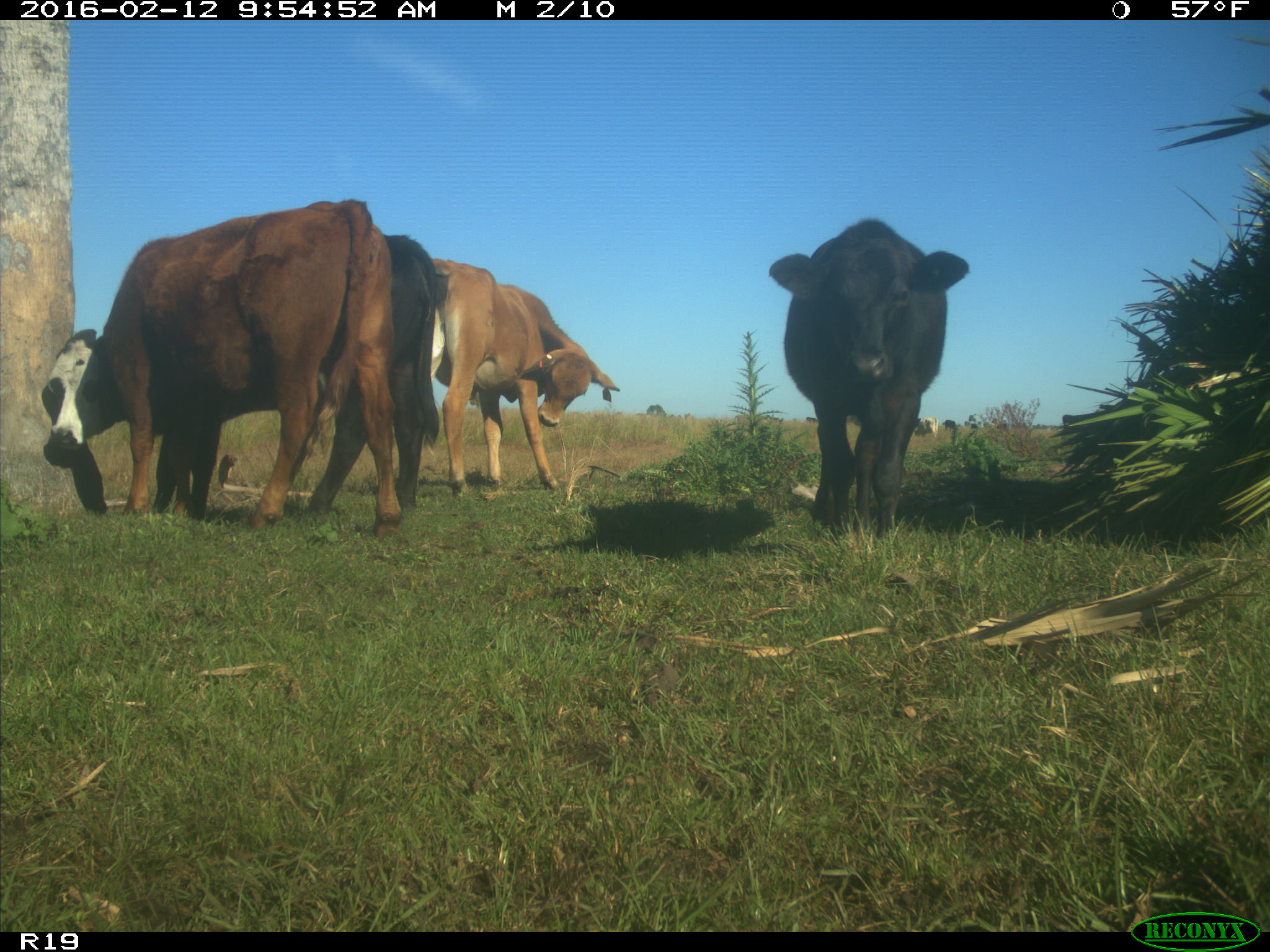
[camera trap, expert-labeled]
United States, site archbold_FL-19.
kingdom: Animalia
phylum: Chordata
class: Mammalia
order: Artiodactyla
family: Bovidae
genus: Bos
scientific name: Bos taurus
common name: domestic cow